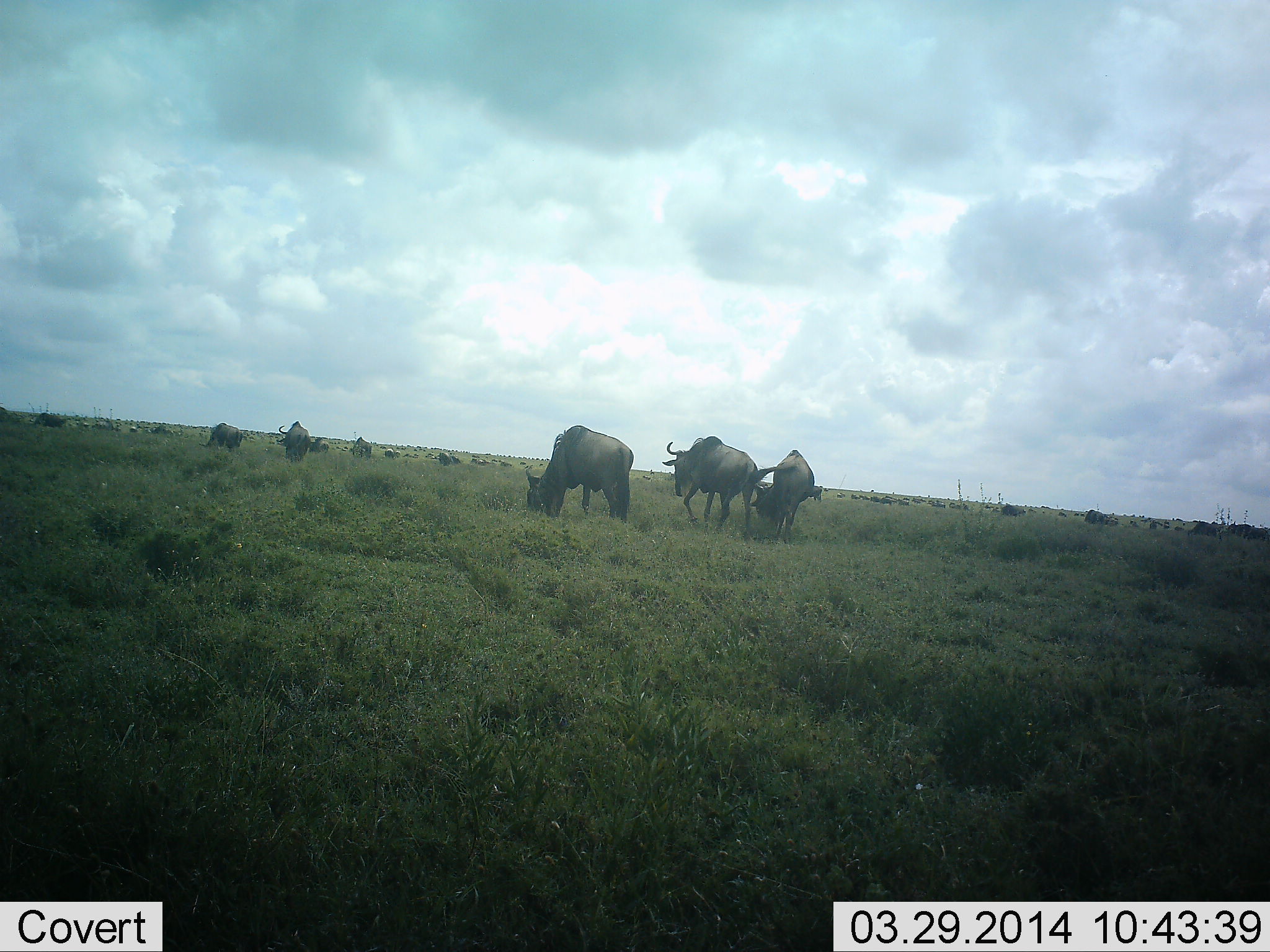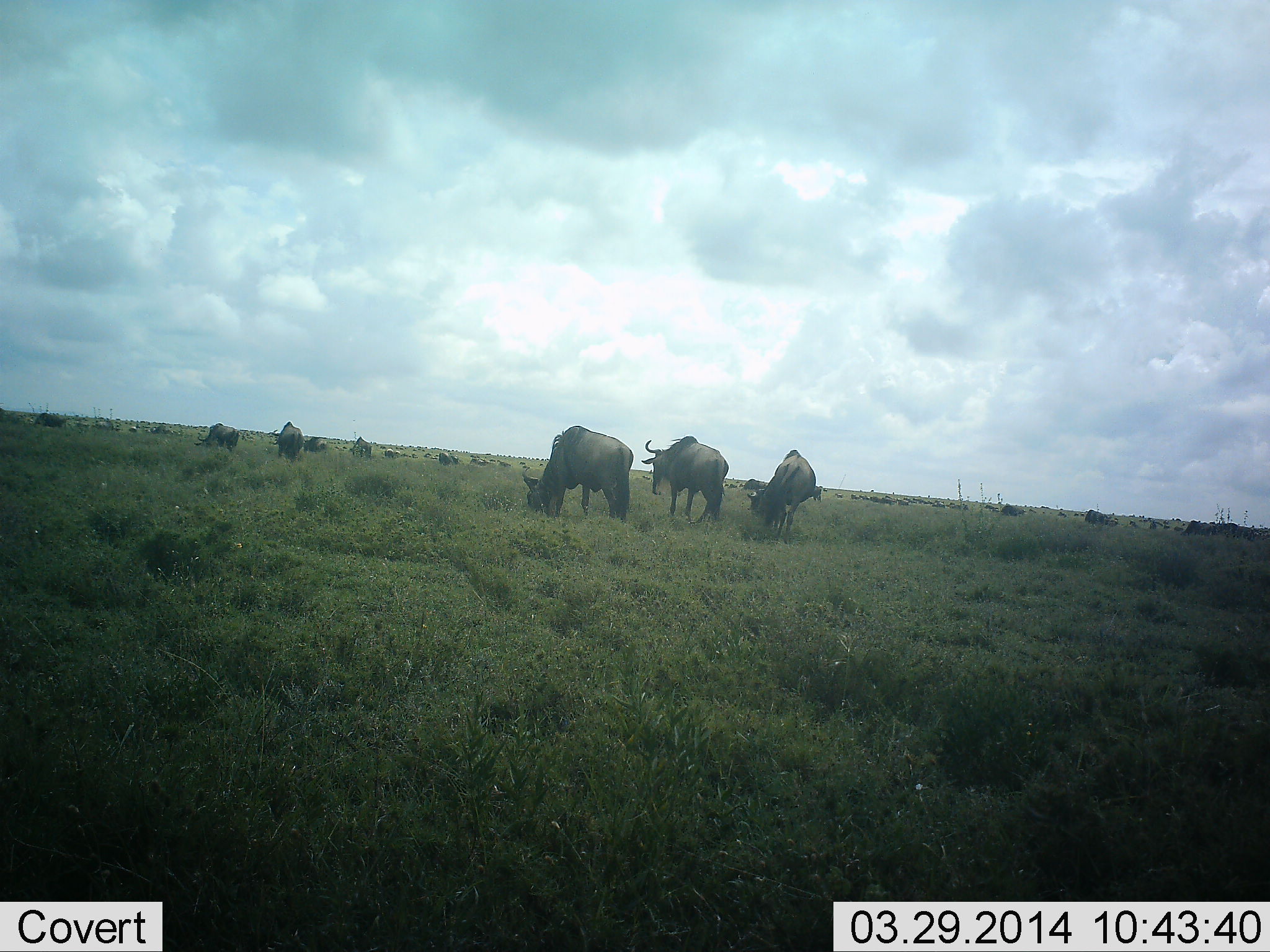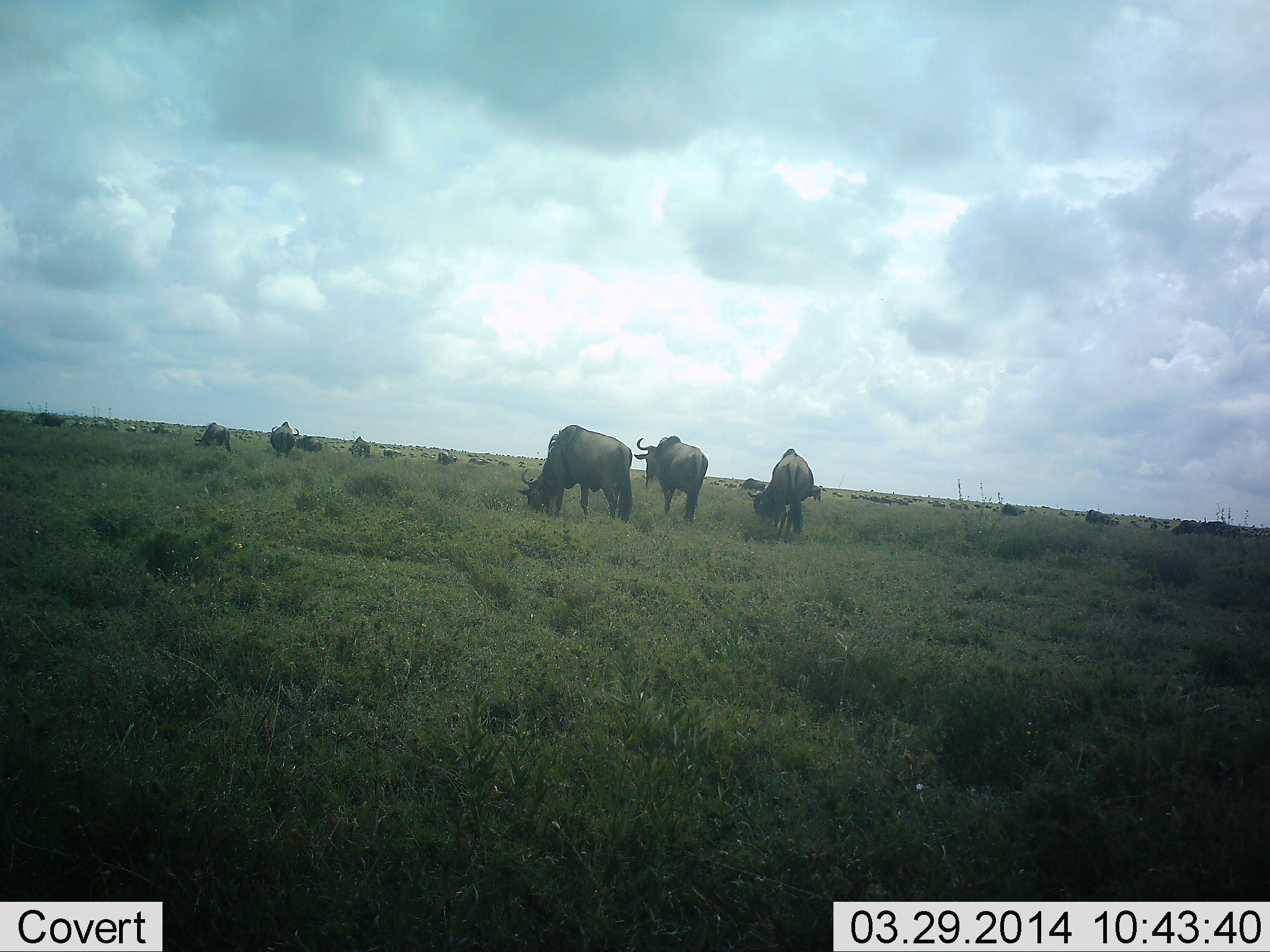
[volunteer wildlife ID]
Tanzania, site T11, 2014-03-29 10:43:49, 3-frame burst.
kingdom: Animalia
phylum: Chordata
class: Mammalia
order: Artiodactyla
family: Bovidae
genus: Connochaetes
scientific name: Connochaetes taurinus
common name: blue wildebeest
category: wildebeest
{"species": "wildebeest (blue wildebeest) (Connochaetes taurinus)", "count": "11-50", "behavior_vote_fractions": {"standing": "42%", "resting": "3%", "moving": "61%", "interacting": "3%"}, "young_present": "0%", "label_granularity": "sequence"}